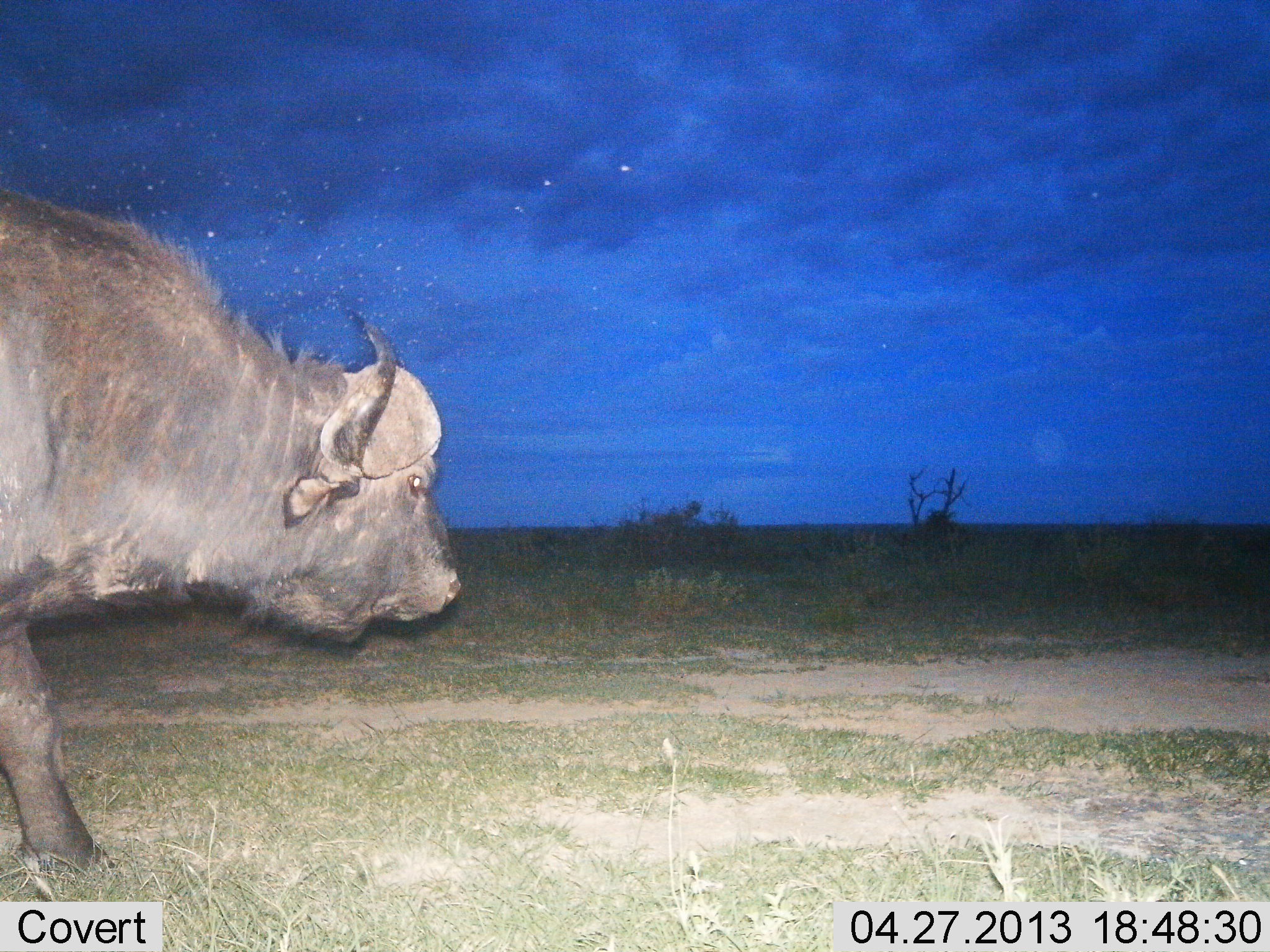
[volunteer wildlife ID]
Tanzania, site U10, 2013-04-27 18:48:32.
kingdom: Animalia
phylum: Chordata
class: Mammalia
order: Artiodactyla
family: Bovidae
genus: Syncerus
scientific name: Syncerus caffer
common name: cape buffalo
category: buffalo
Buffalo (cape buffalo) (Syncerus caffer), count 1. Behavior (volunteer vote fractions): standing 50%, resting 0%, moving 50%, interacting 0%. Young present (vote fraction): 0%. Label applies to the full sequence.